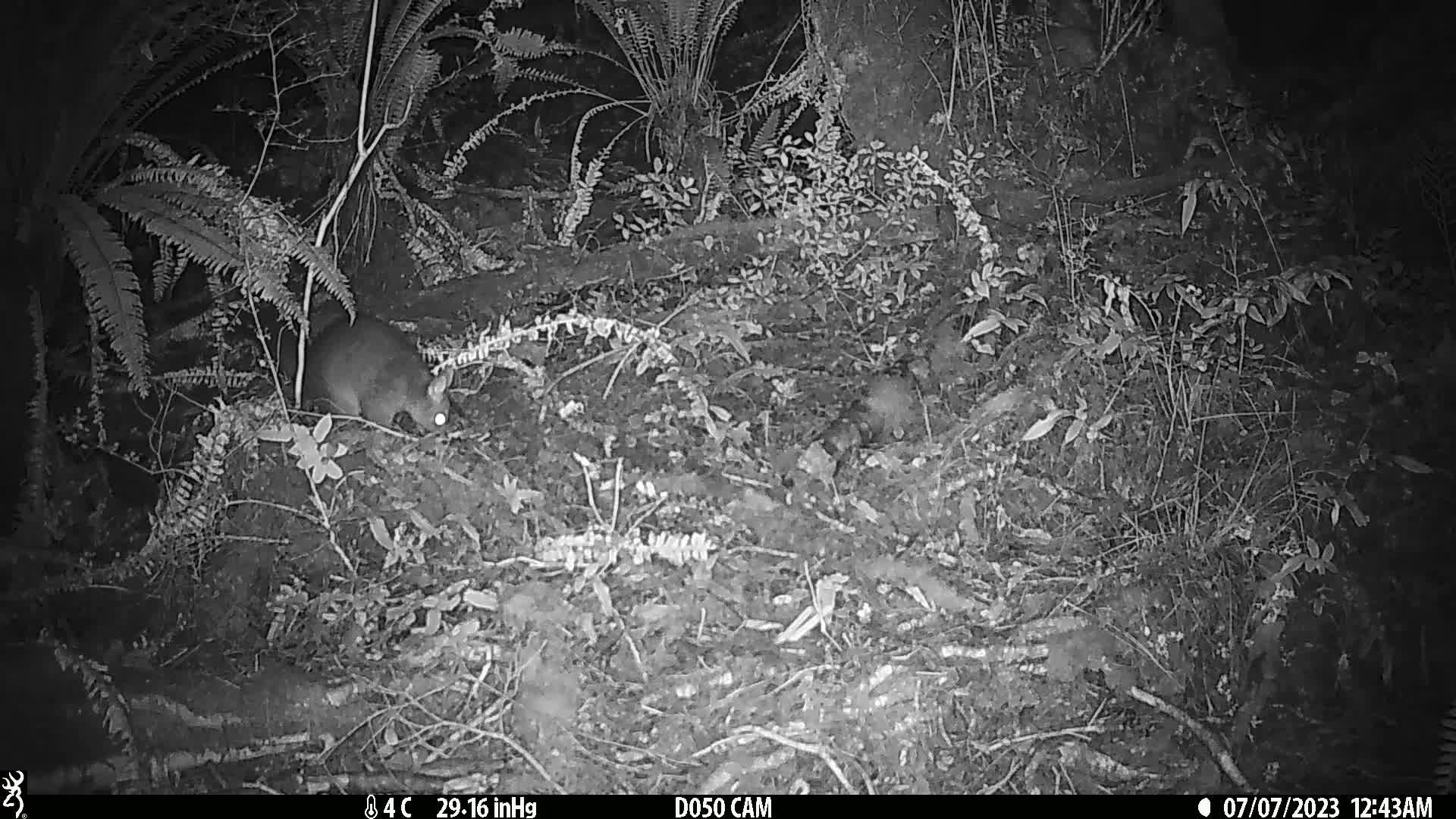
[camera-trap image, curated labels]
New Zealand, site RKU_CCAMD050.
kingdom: Animalia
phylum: Chordata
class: Mammalia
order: Diprotodontia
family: Phalangeridae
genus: Trichosurus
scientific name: Trichosurus vulpecula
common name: common brushtail possum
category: possum